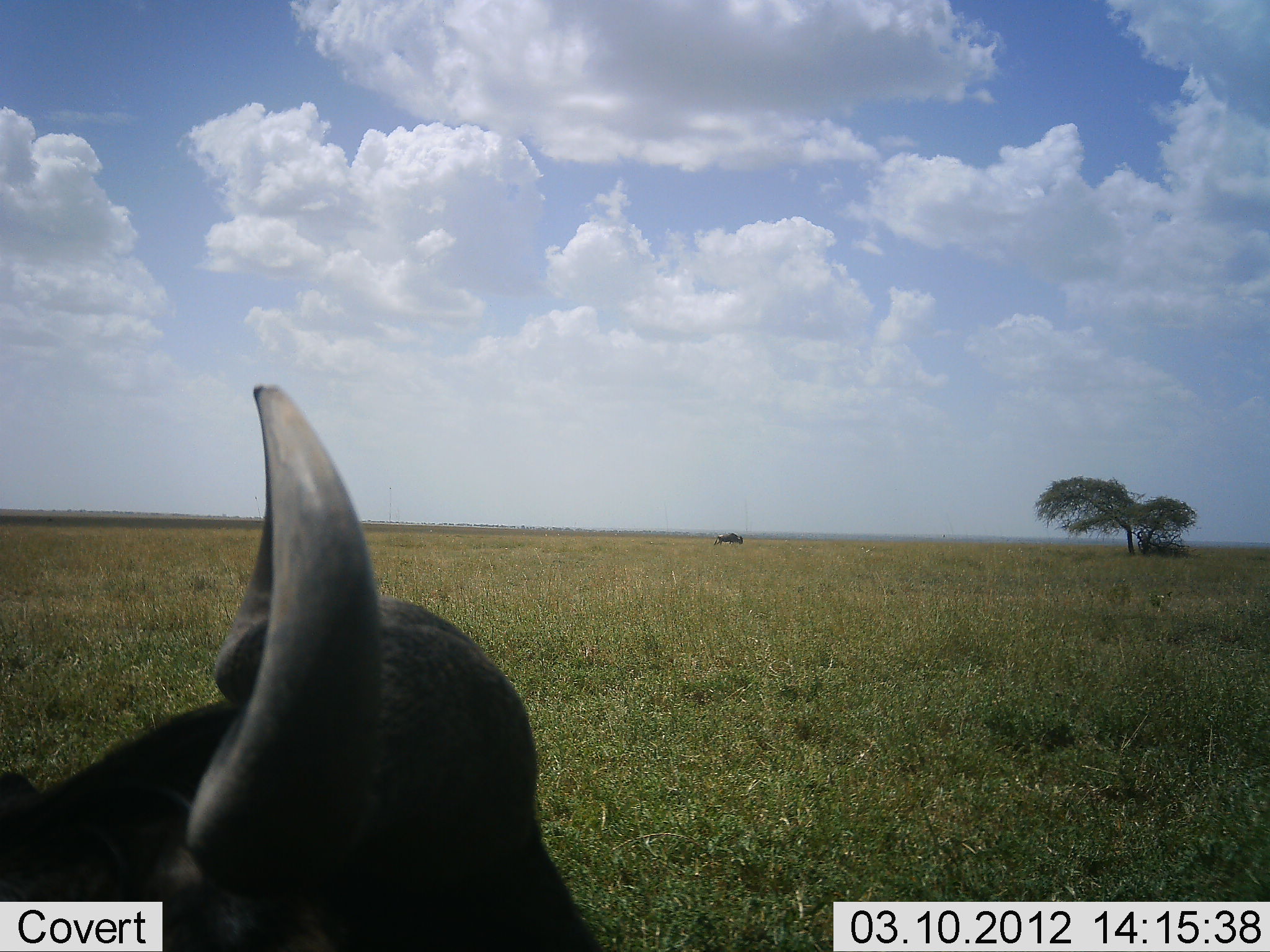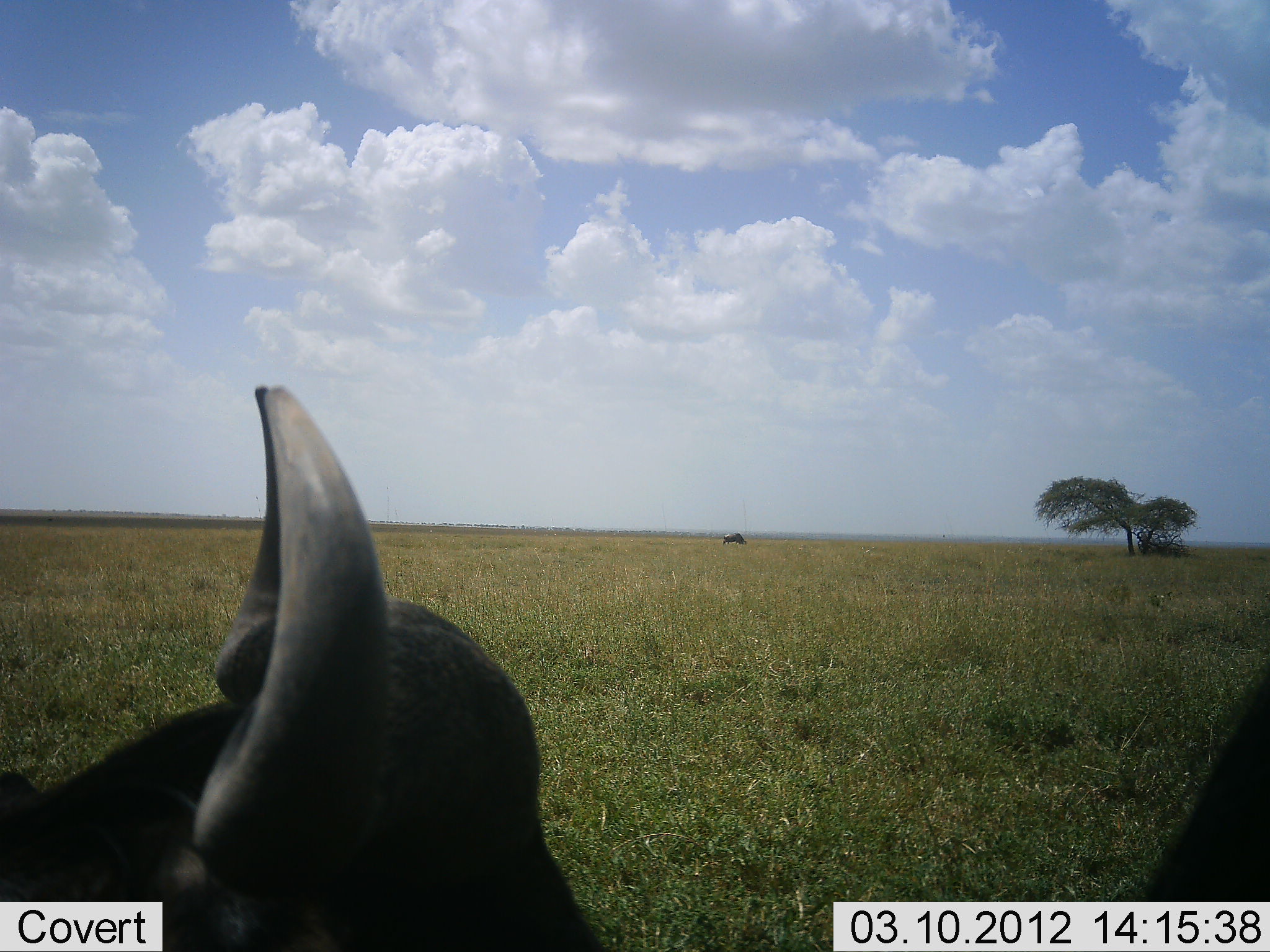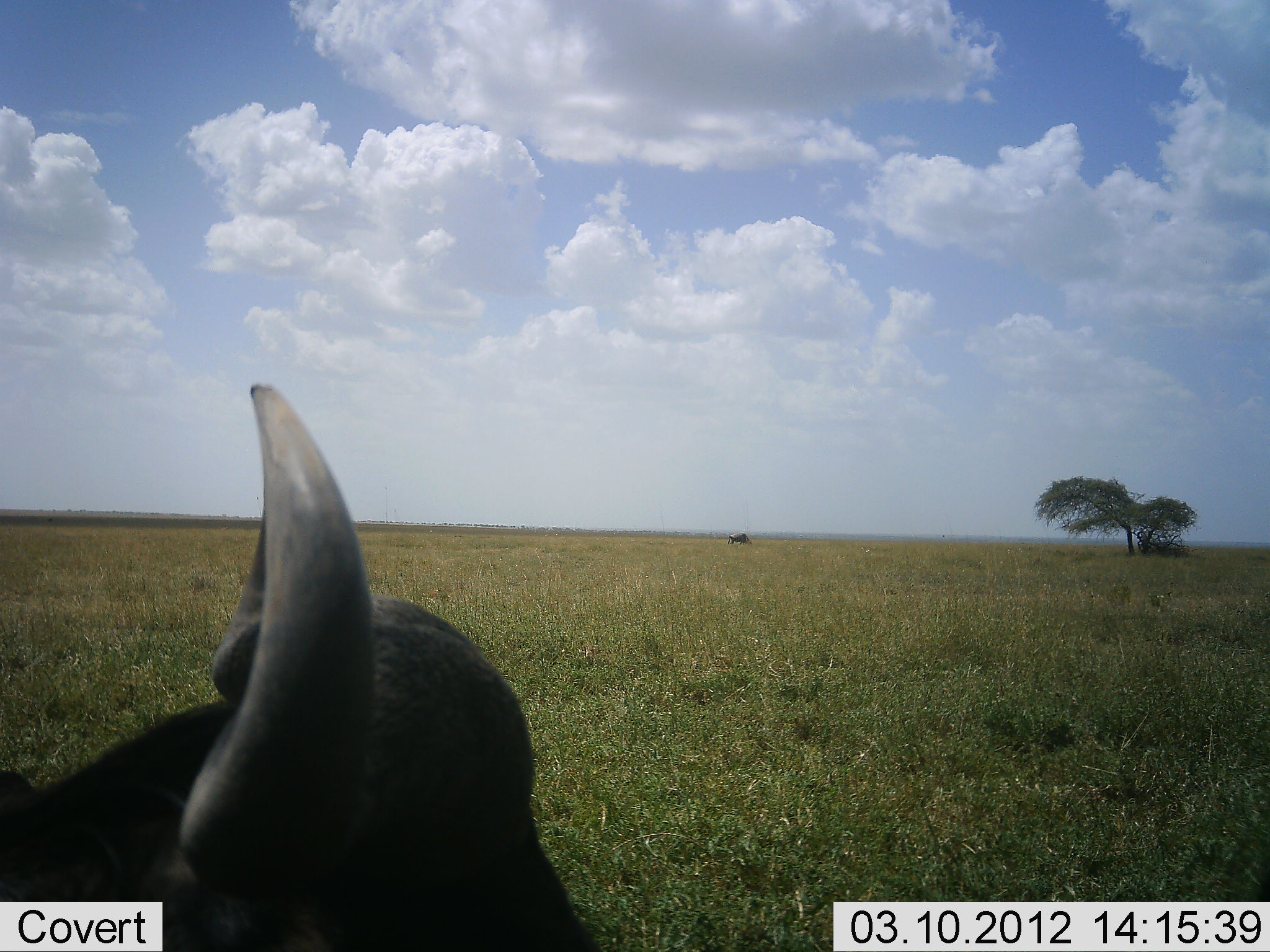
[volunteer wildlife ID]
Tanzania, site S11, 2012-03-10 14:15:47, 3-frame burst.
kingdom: Animalia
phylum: Chordata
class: Mammalia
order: Artiodactyla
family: Bovidae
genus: Syncerus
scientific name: Syncerus caffer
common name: cape buffalo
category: buffalo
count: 2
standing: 42%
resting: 75%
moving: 17%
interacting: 0%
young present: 0%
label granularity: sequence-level